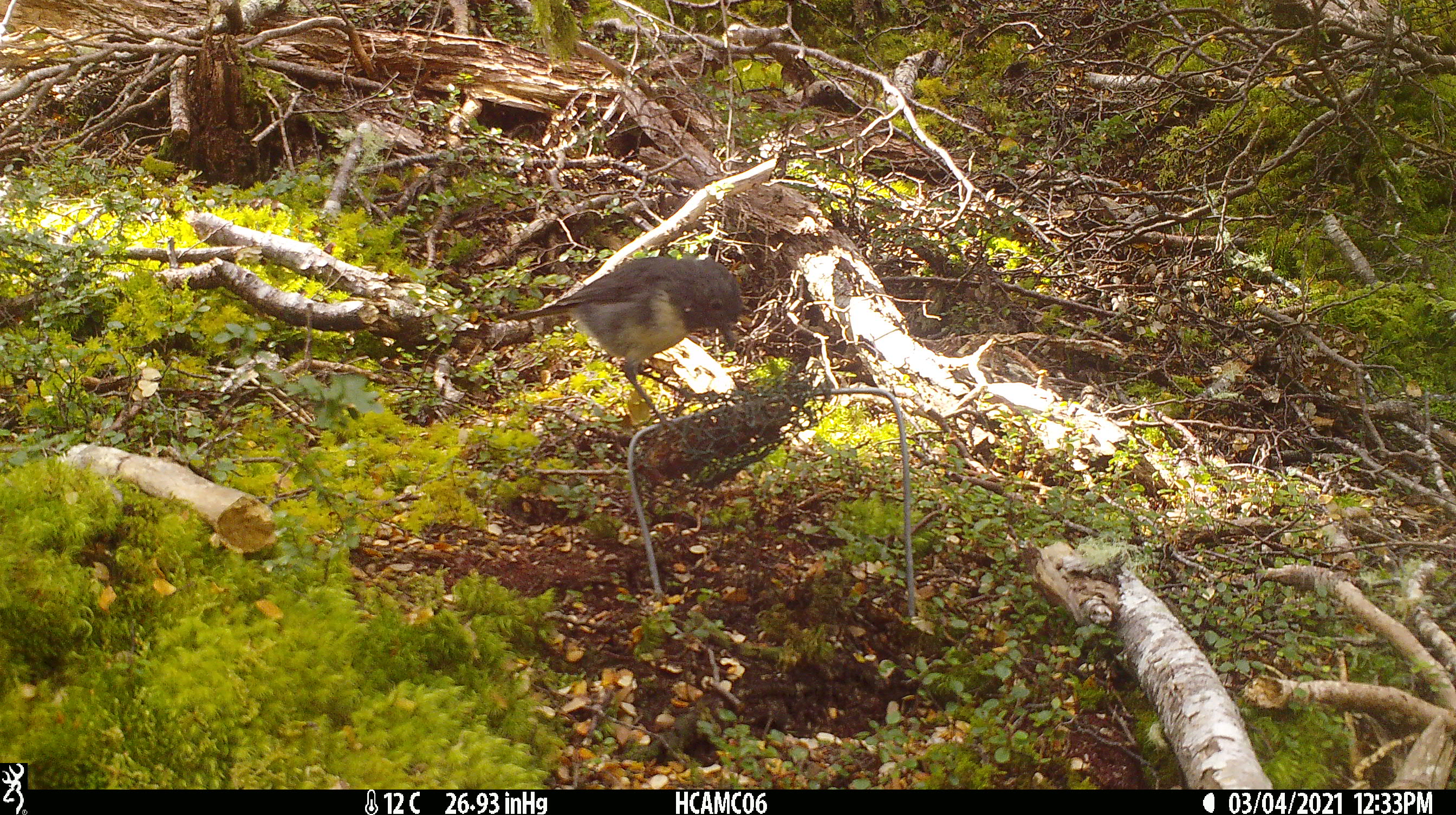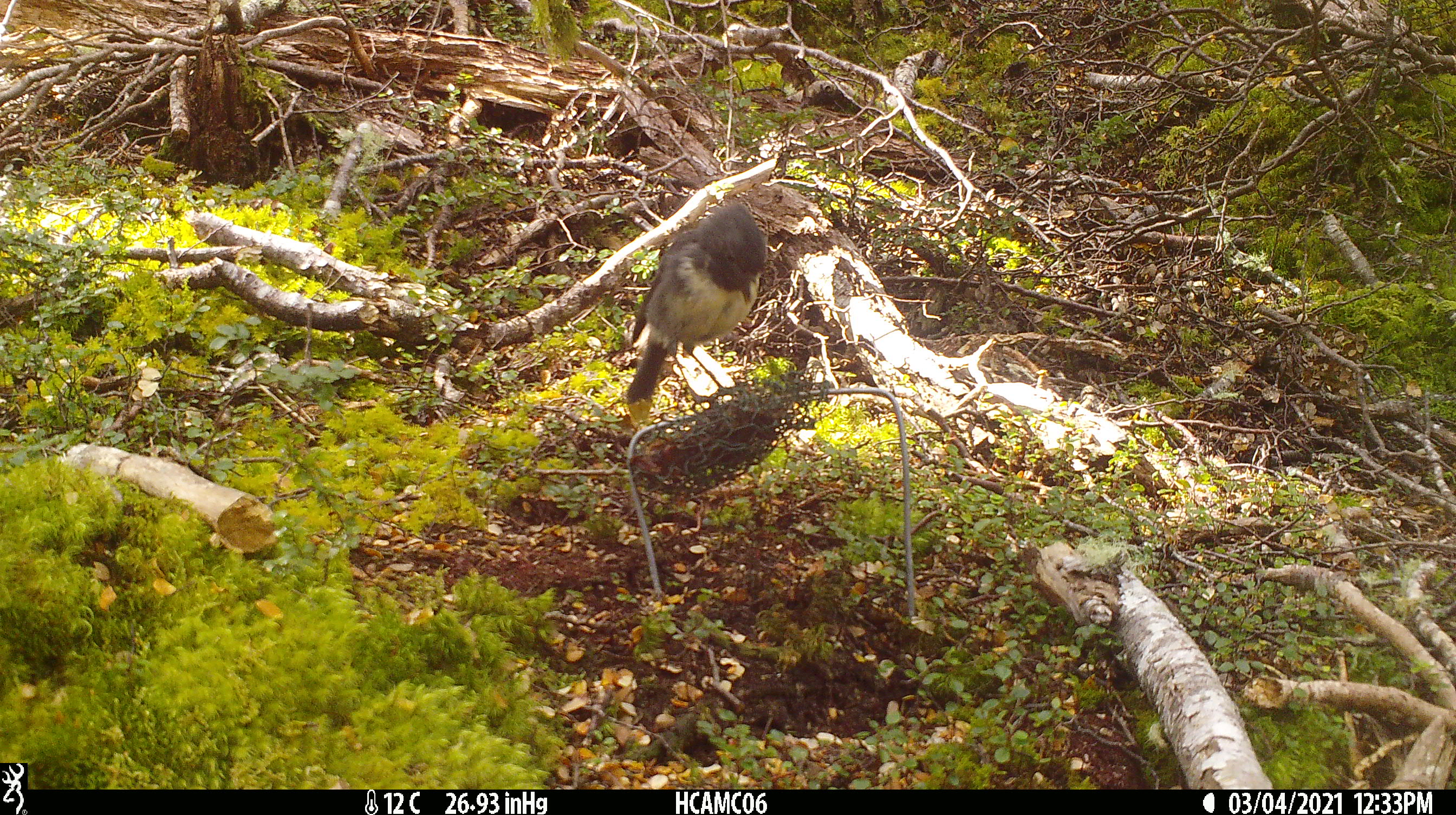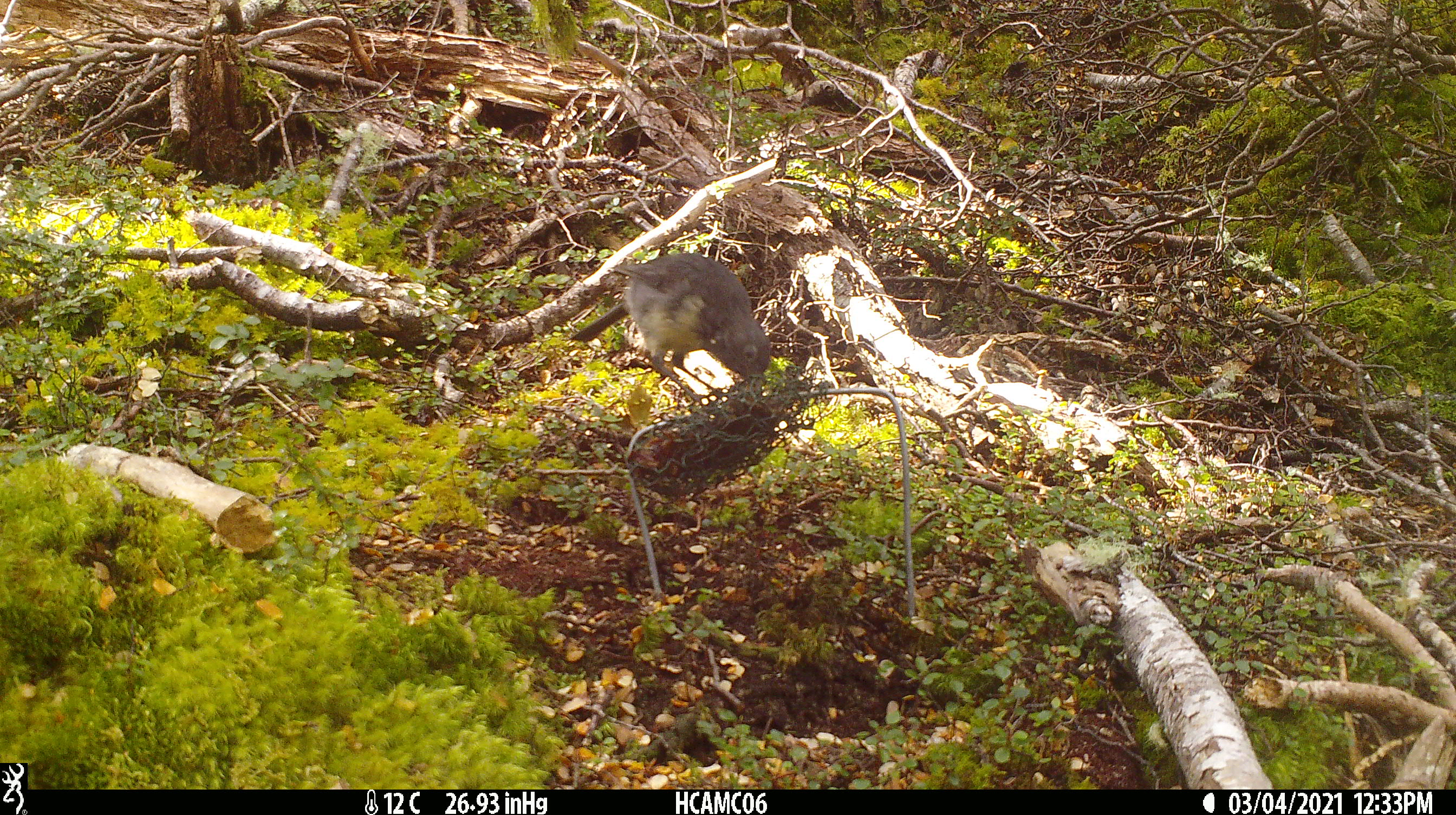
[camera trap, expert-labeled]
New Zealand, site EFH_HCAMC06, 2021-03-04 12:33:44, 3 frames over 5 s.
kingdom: Animalia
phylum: Chordata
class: Aves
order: Passeriformes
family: Petroicidae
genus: Petroica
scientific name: Petroica australis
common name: new zealand robin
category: robin